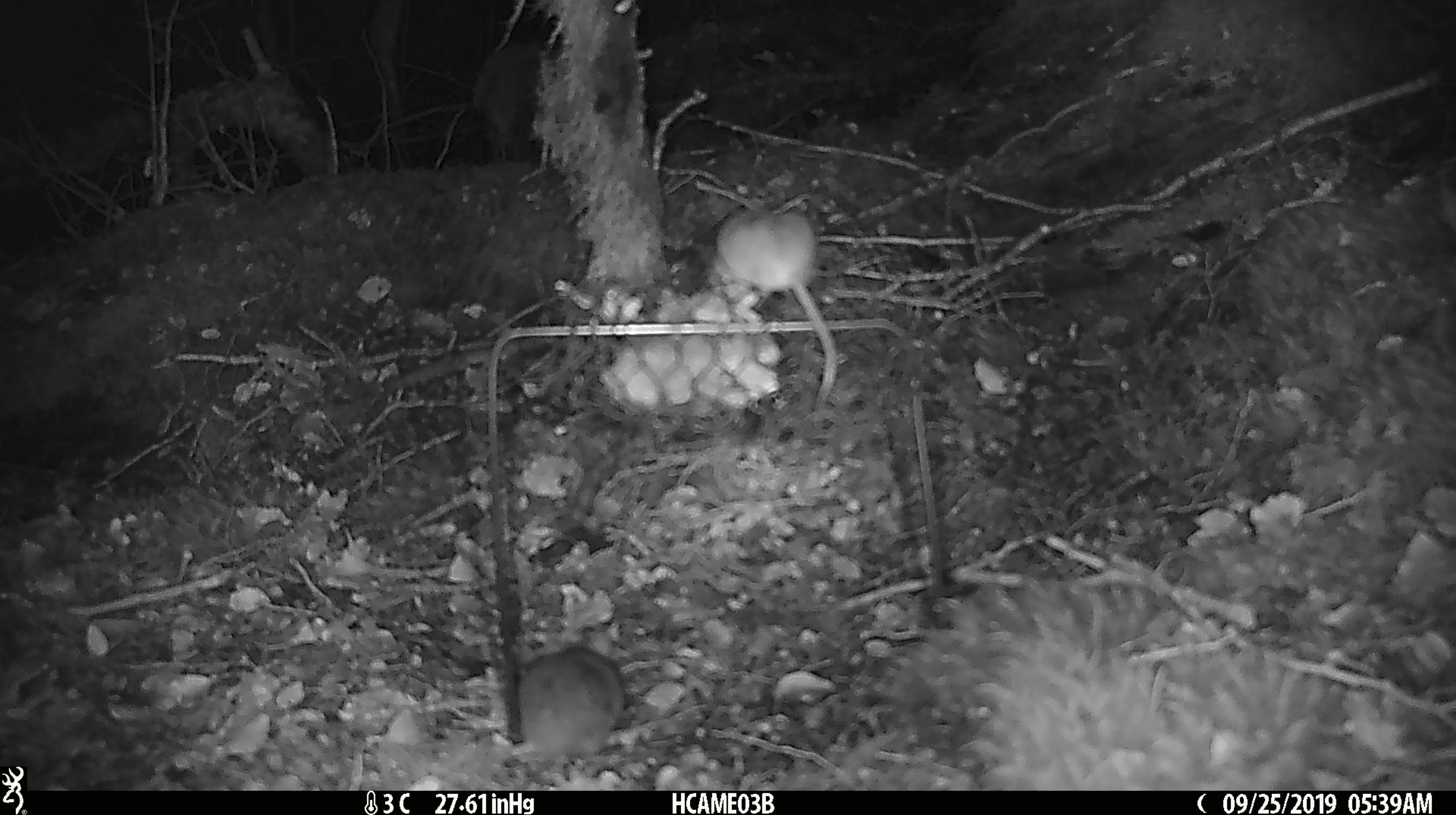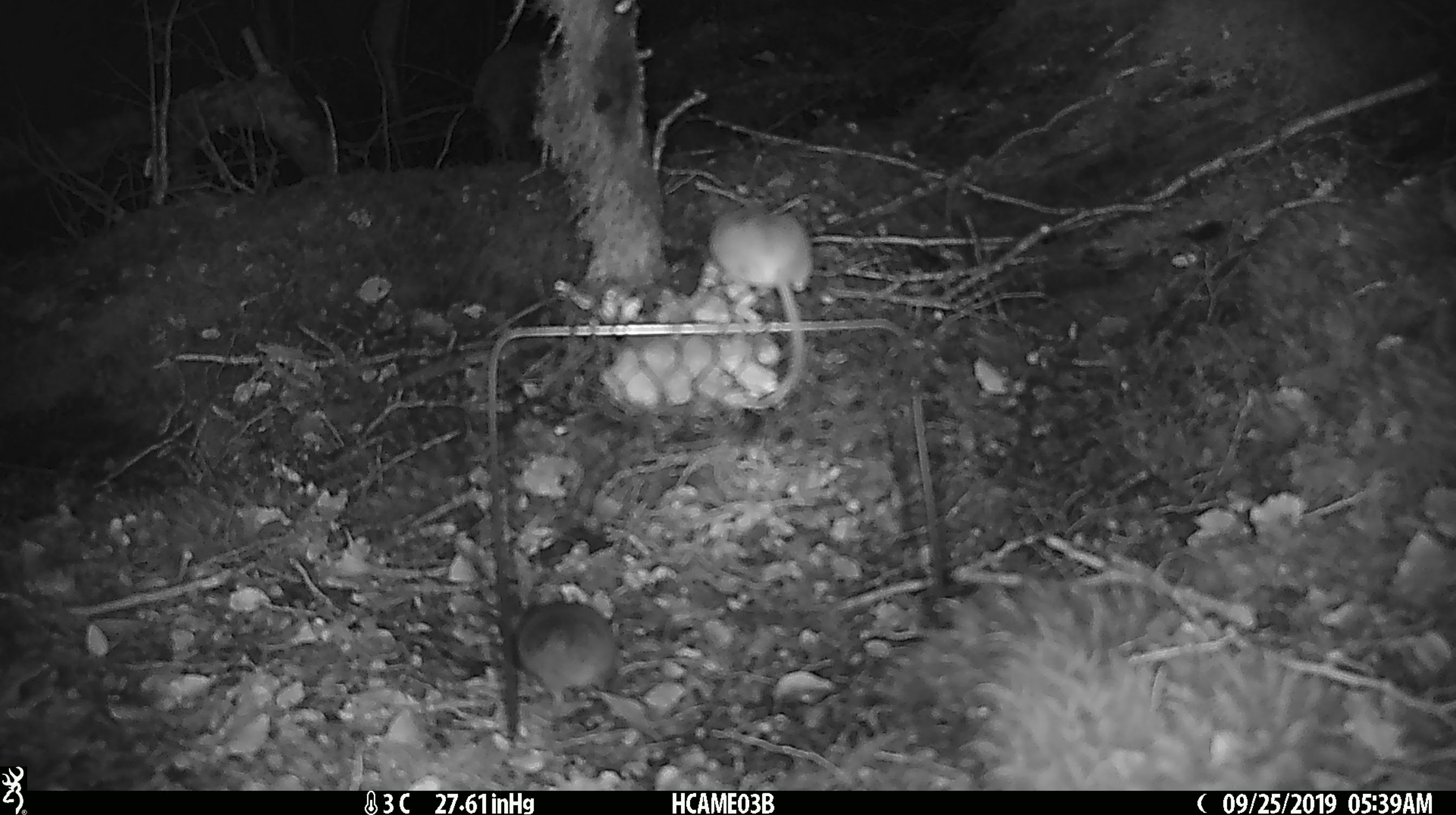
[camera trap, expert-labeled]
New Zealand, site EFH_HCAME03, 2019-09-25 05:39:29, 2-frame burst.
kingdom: Animalia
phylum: Chordata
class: Mammalia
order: Rodentia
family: Muridae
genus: Mus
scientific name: Mus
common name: mouse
Mouse (Mus).